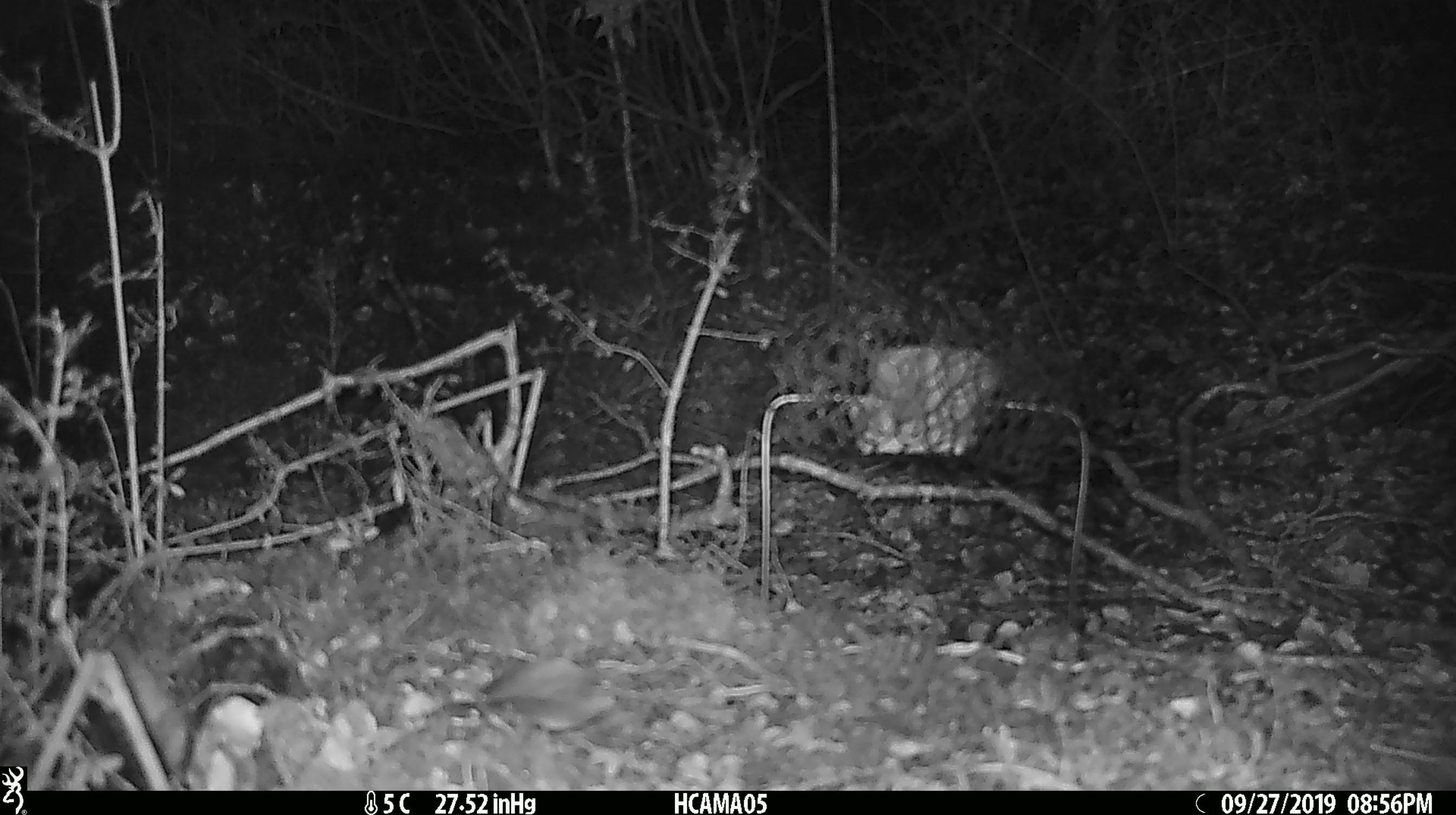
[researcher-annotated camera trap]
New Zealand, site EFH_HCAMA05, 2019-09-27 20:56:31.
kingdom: Animalia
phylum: Chordata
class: Mammalia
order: Rodentia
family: Muridae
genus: Mus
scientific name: Mus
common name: mouse